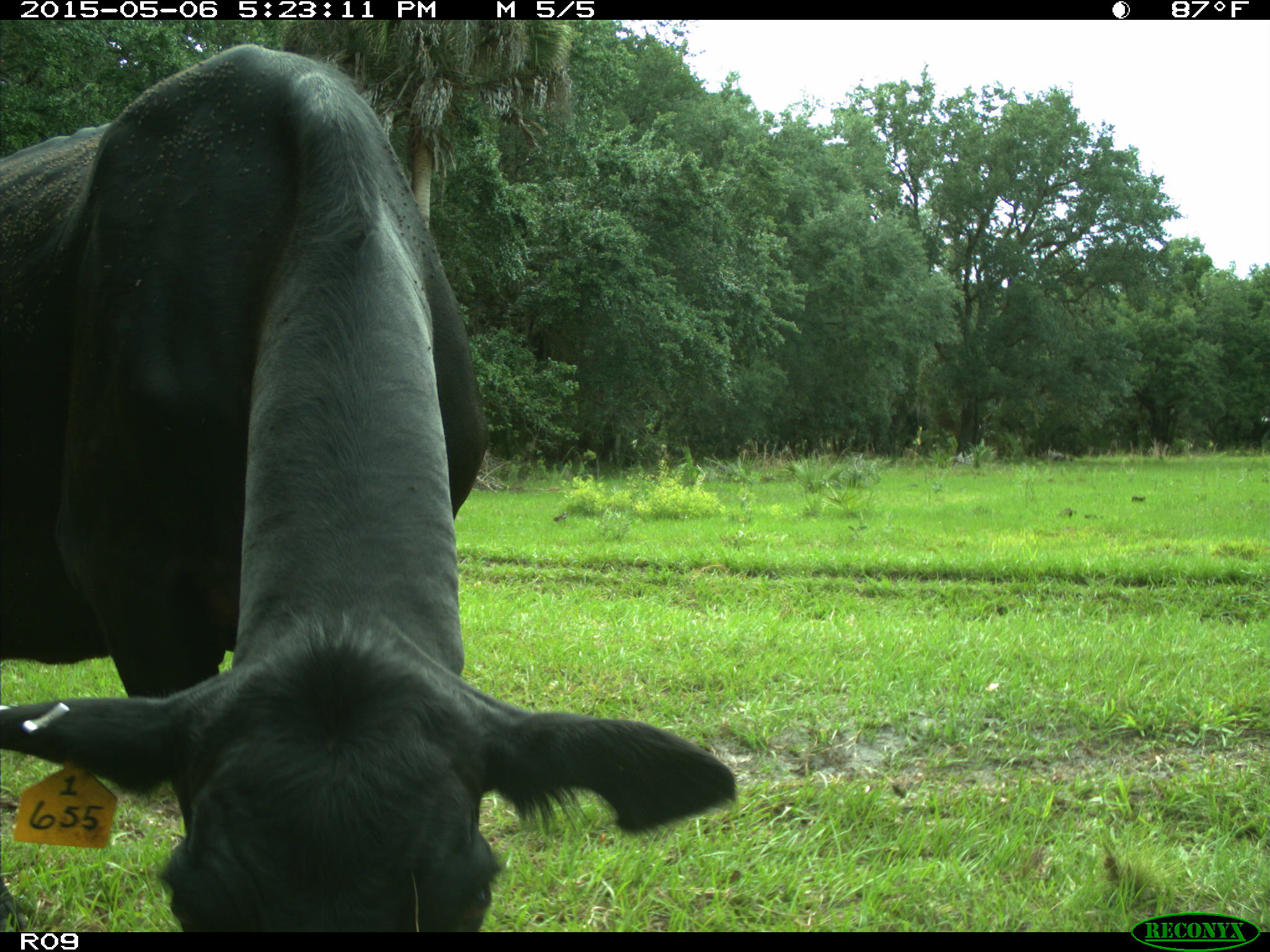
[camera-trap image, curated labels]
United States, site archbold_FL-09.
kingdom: Animalia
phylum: Chordata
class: Mammalia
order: Artiodactyla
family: Bovidae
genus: Bos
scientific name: Bos taurus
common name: domestic cow